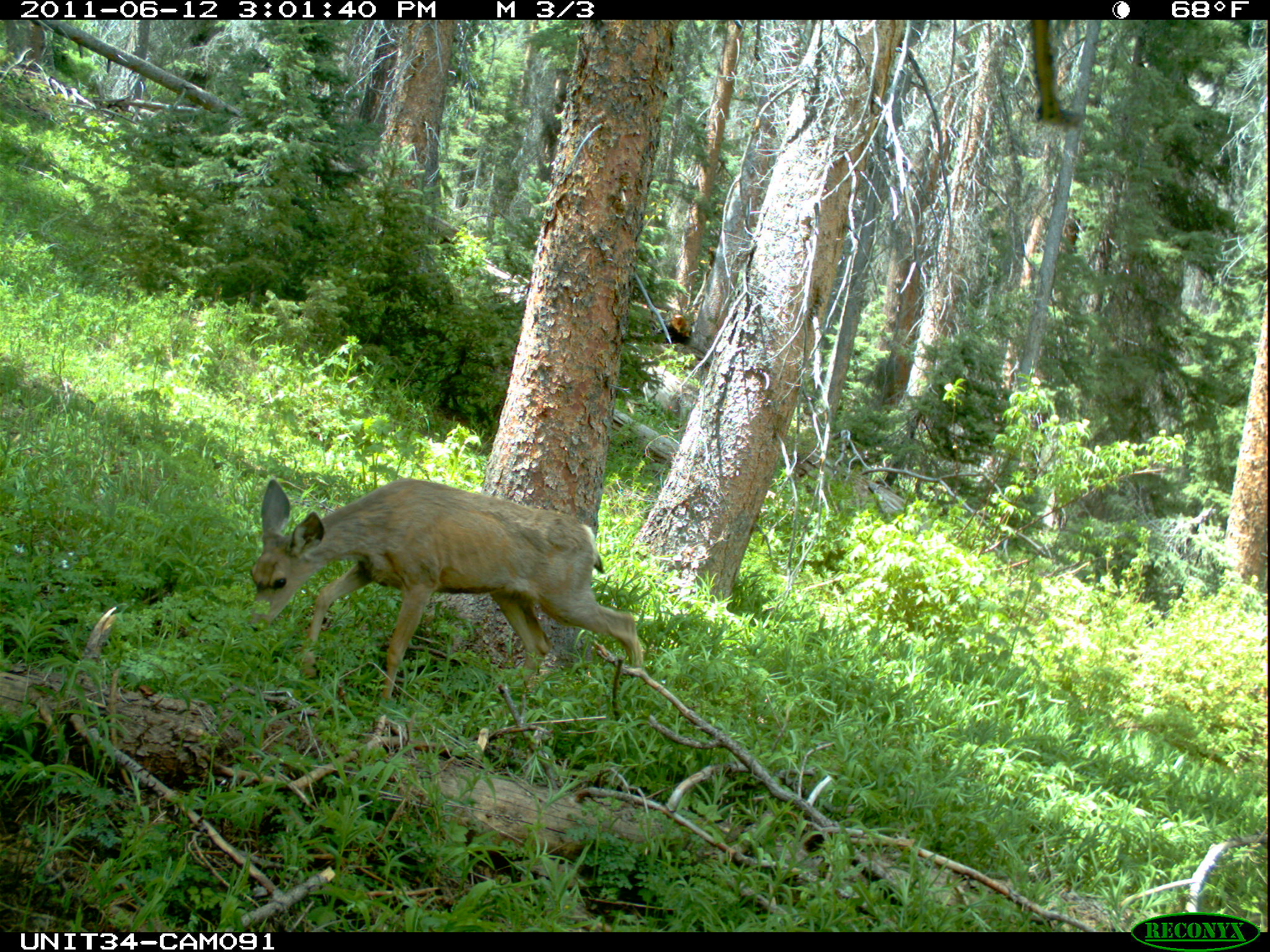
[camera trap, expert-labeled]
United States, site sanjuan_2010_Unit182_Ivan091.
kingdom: Animalia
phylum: Chordata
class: Mammalia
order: Artiodactyla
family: Cervidae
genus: Odocoileus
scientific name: Odocoileus hemionus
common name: mule deer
Odocoileus hemionus (mule deer).